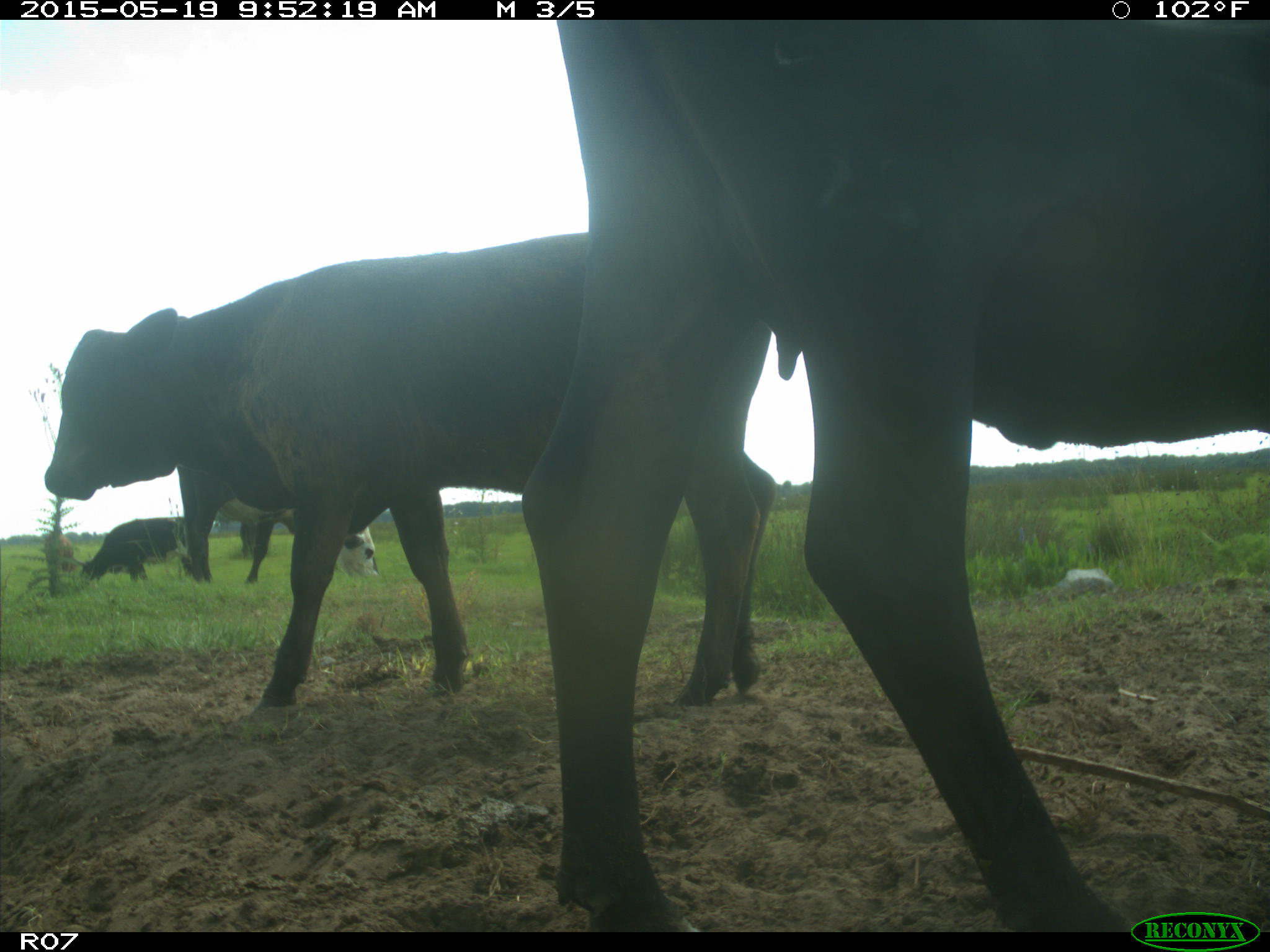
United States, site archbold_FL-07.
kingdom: Animalia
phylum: Chordata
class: Mammalia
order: Artiodactyla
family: Bovidae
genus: Bos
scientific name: Bos taurus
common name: domestic cow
Bos taurus (domestic cow).